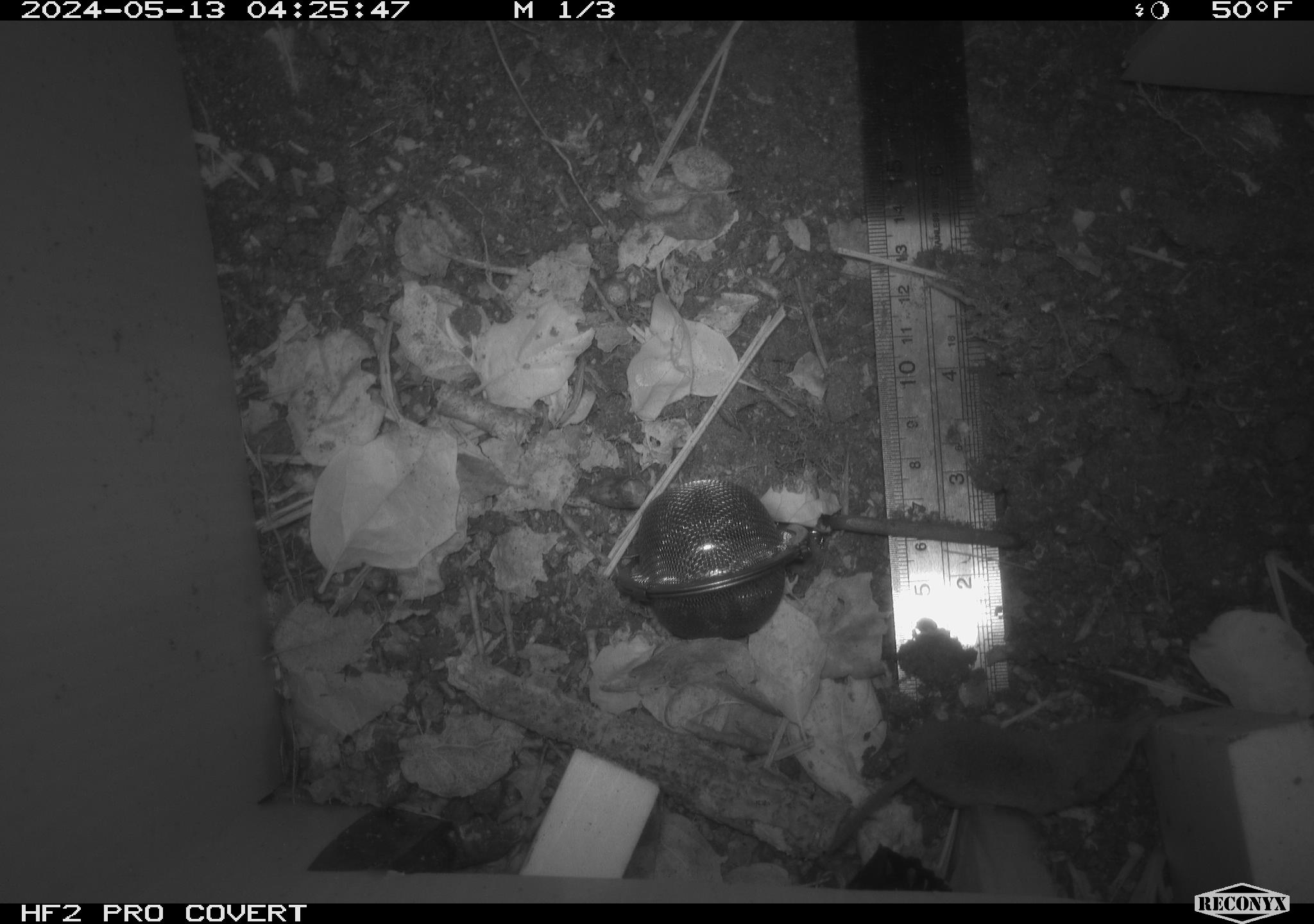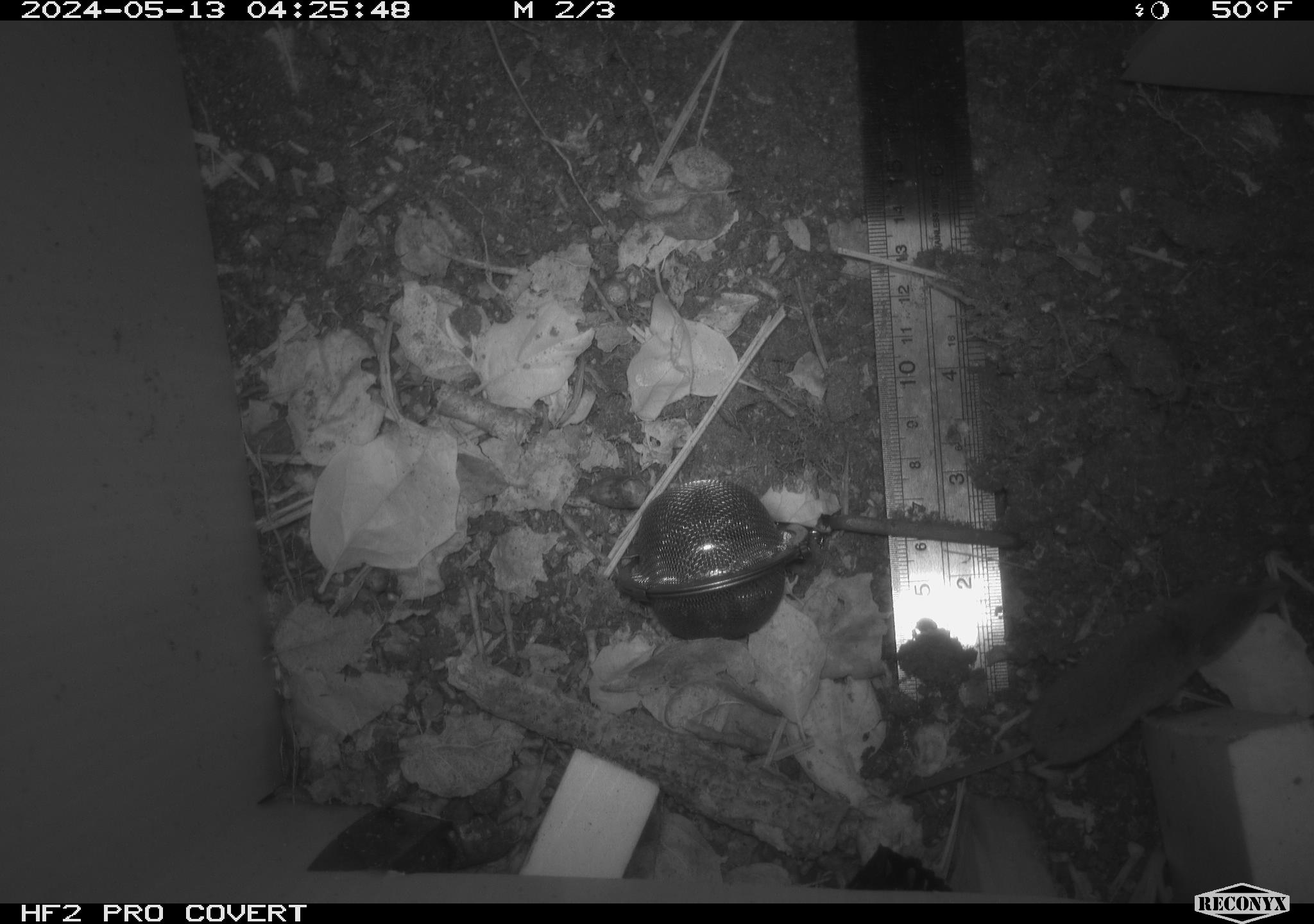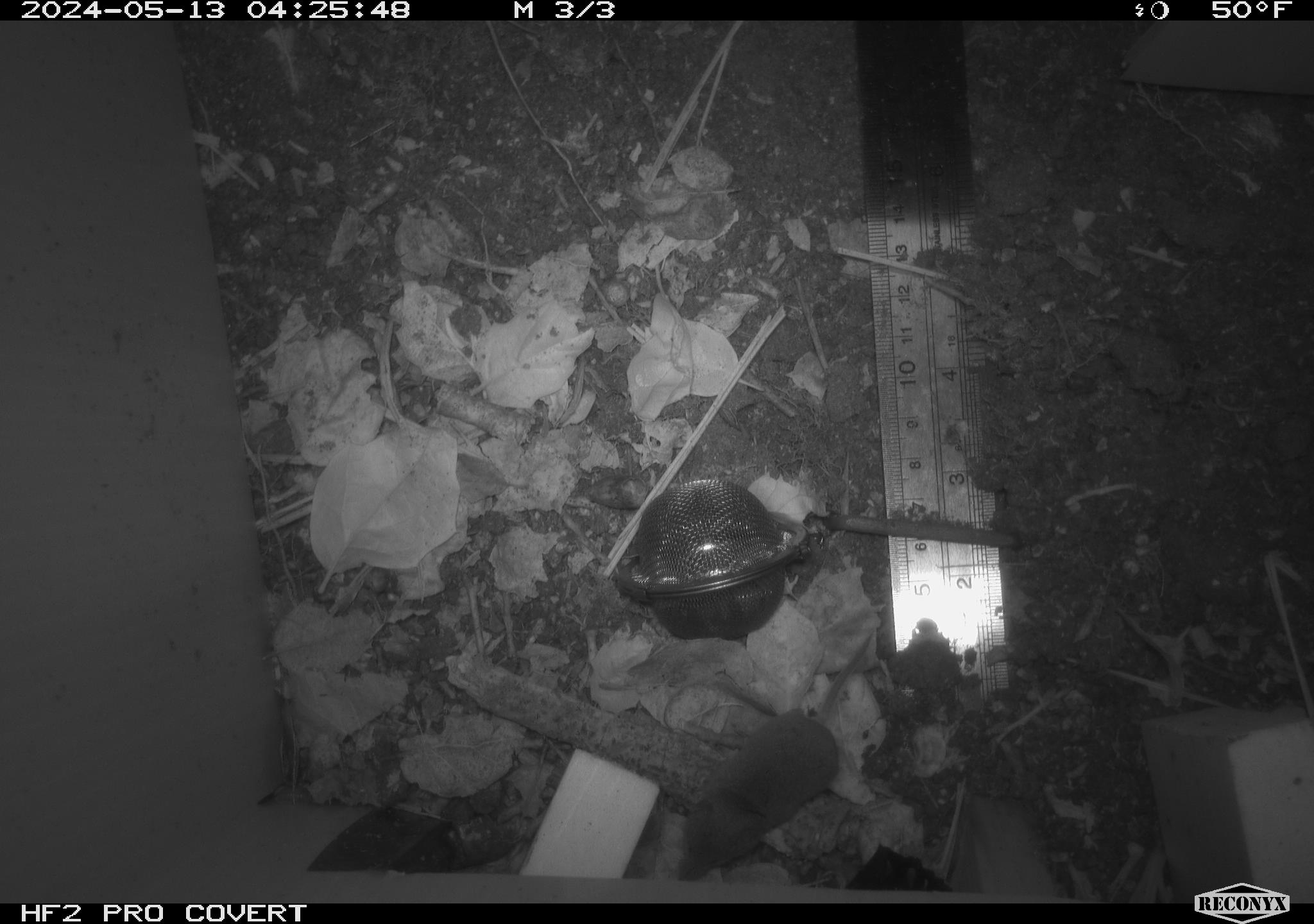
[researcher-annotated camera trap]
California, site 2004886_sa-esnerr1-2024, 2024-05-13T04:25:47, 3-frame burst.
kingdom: Animalia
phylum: Chordata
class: Mammalia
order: Eulipotyphla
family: Soricidae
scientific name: Soricidae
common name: shrews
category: soricidae family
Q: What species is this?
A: Soricidae family (shrews) (Soricidae).